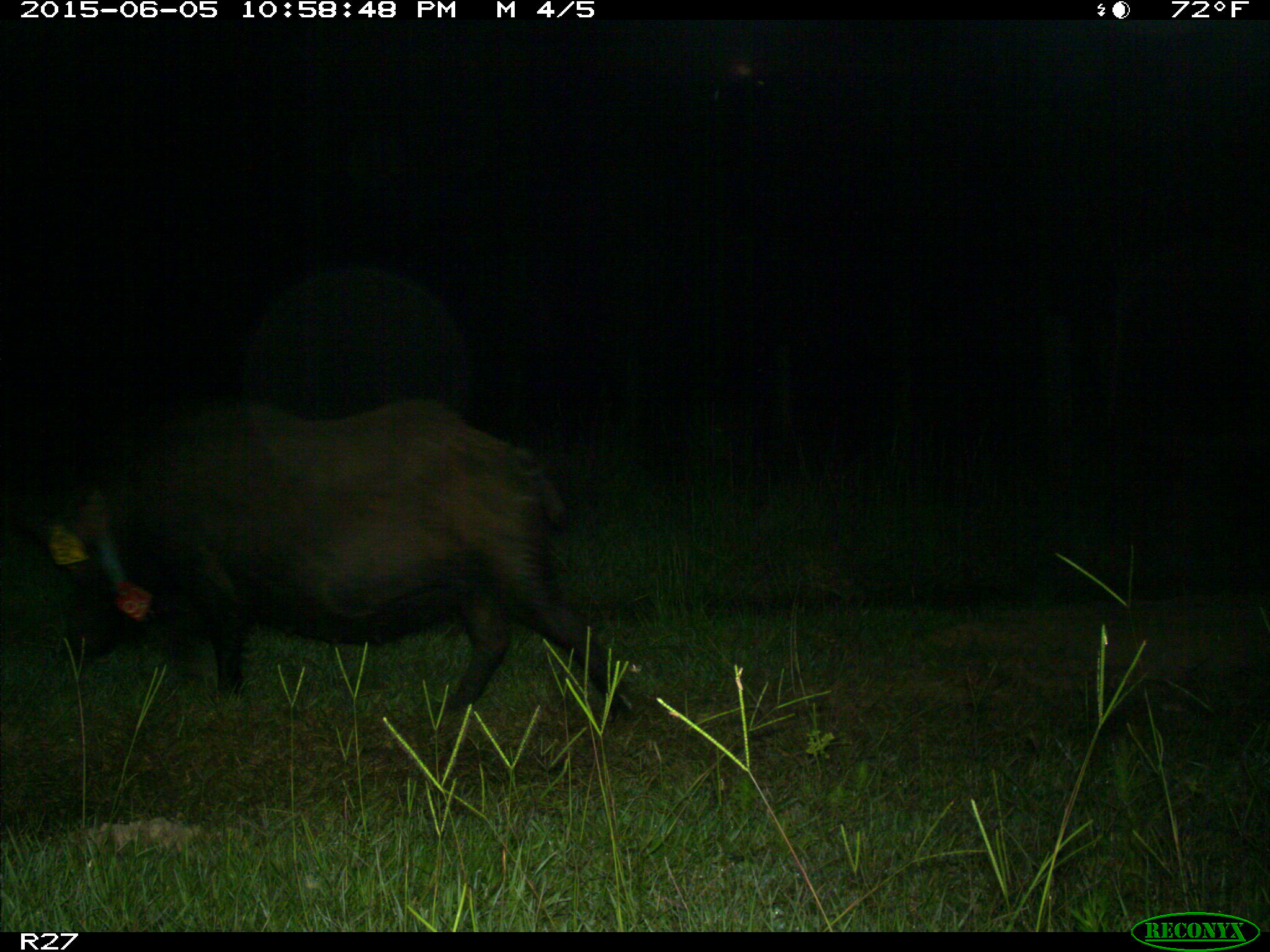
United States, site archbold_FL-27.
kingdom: Animalia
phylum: Chordata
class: Mammalia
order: Artiodactyla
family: Suidae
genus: Sus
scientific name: Sus scrofa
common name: wild boar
Sus scrofa (wild boar).